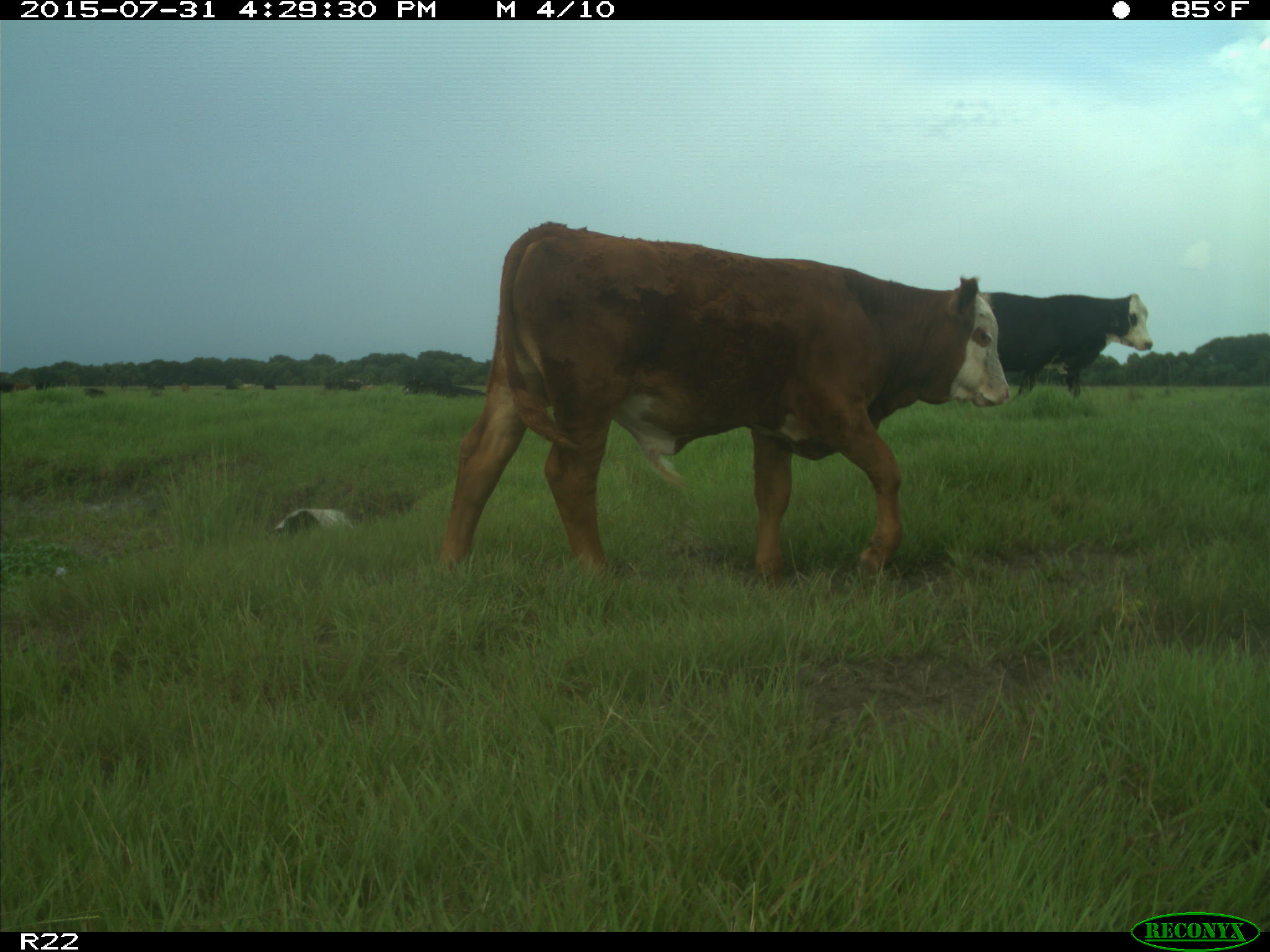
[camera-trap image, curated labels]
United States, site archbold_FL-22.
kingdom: Animalia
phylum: Chordata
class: Mammalia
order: Artiodactyla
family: Bovidae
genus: Bos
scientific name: Bos taurus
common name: domestic cow